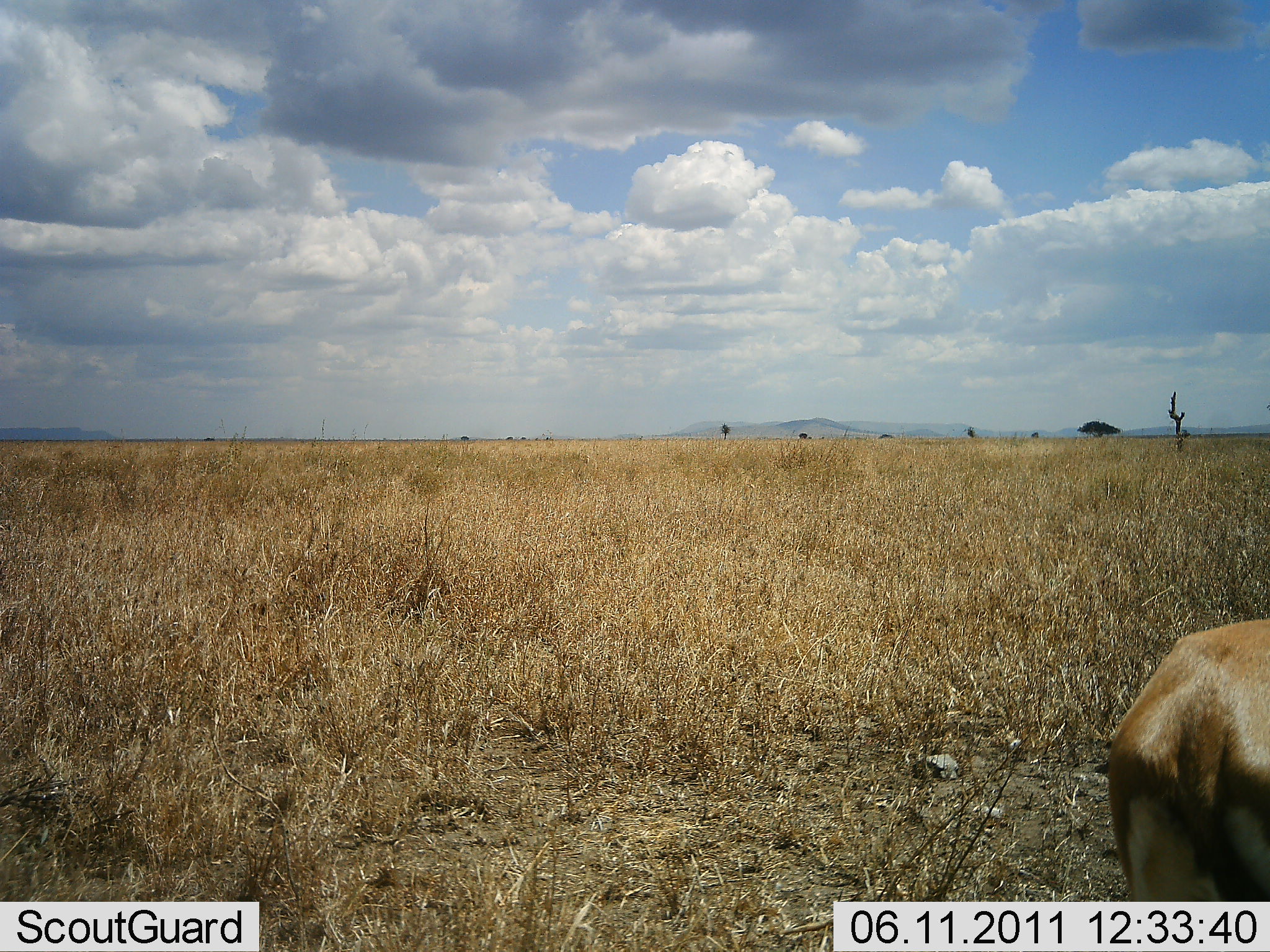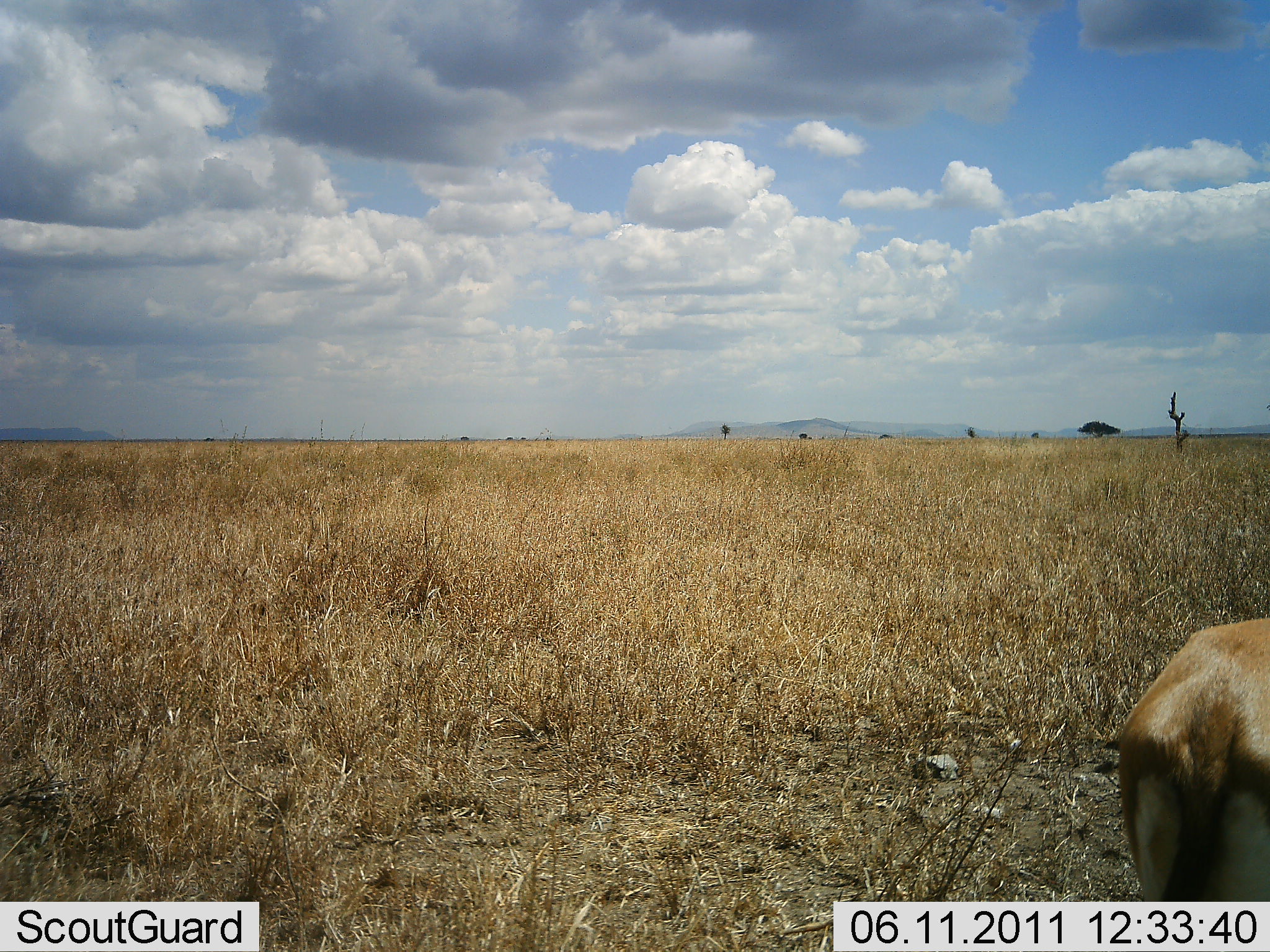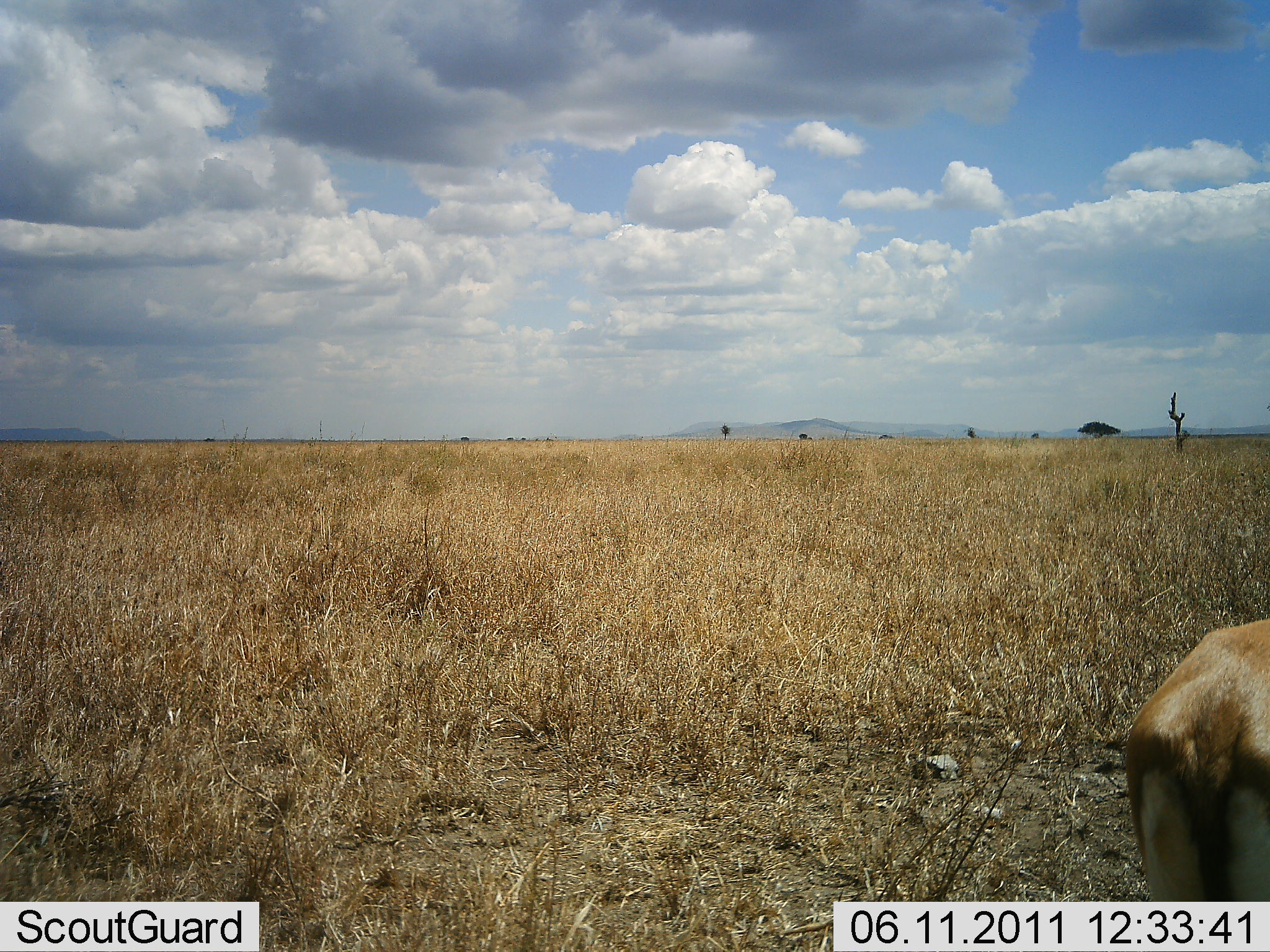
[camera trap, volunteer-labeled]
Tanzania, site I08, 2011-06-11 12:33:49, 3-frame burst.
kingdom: Animalia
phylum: Chordata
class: Mammalia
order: Artiodactyla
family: Bovidae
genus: Eudorcas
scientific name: Eudorcas thomsonii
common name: thomson's gazelle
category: gazellethomsons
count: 1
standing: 83%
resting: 0%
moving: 0%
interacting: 0%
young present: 0%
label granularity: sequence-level